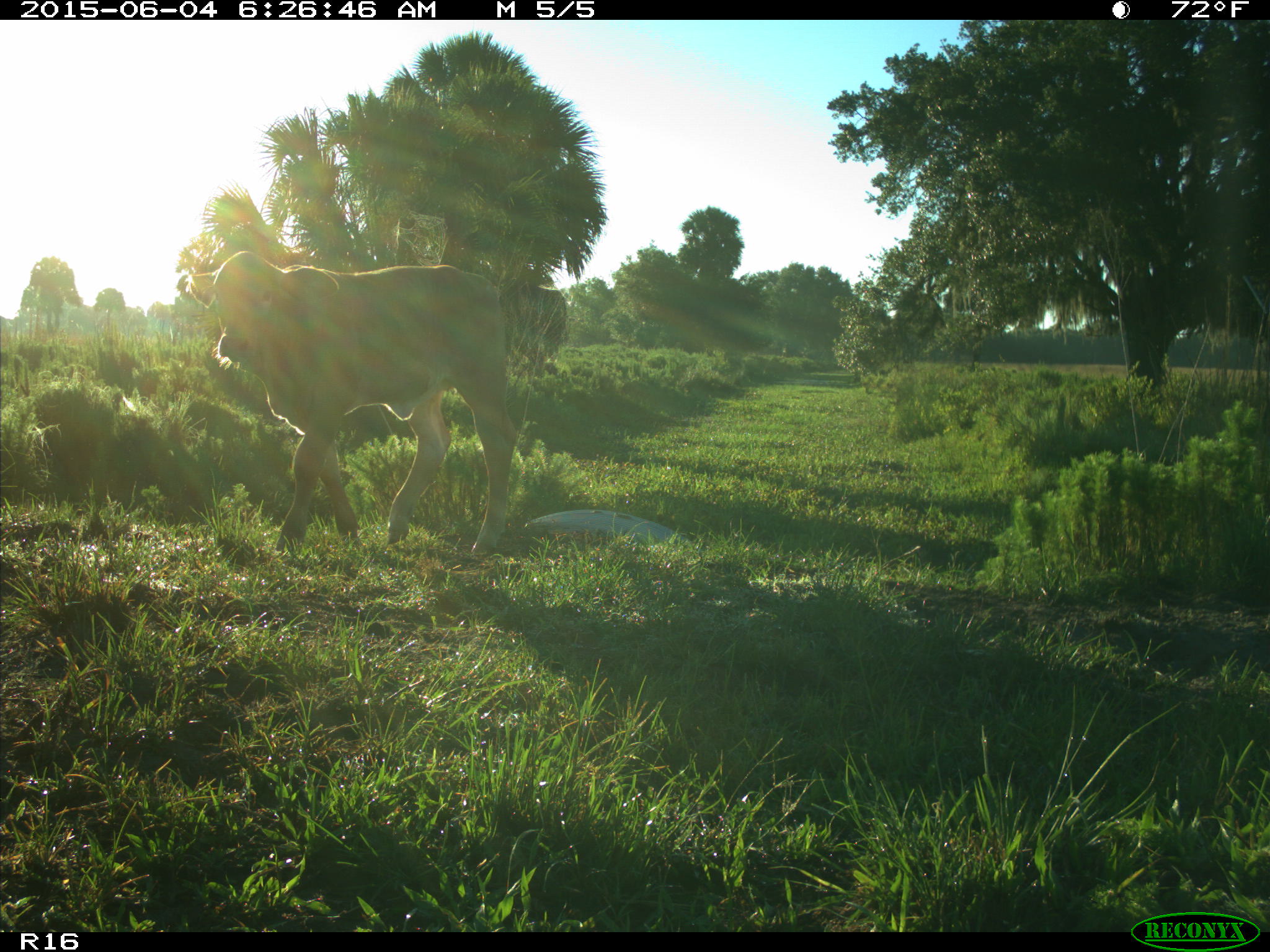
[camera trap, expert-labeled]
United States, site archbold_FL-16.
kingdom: Animalia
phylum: Chordata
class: Mammalia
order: Artiodactyla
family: Bovidae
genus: Bos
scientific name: Bos taurus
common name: domestic cow